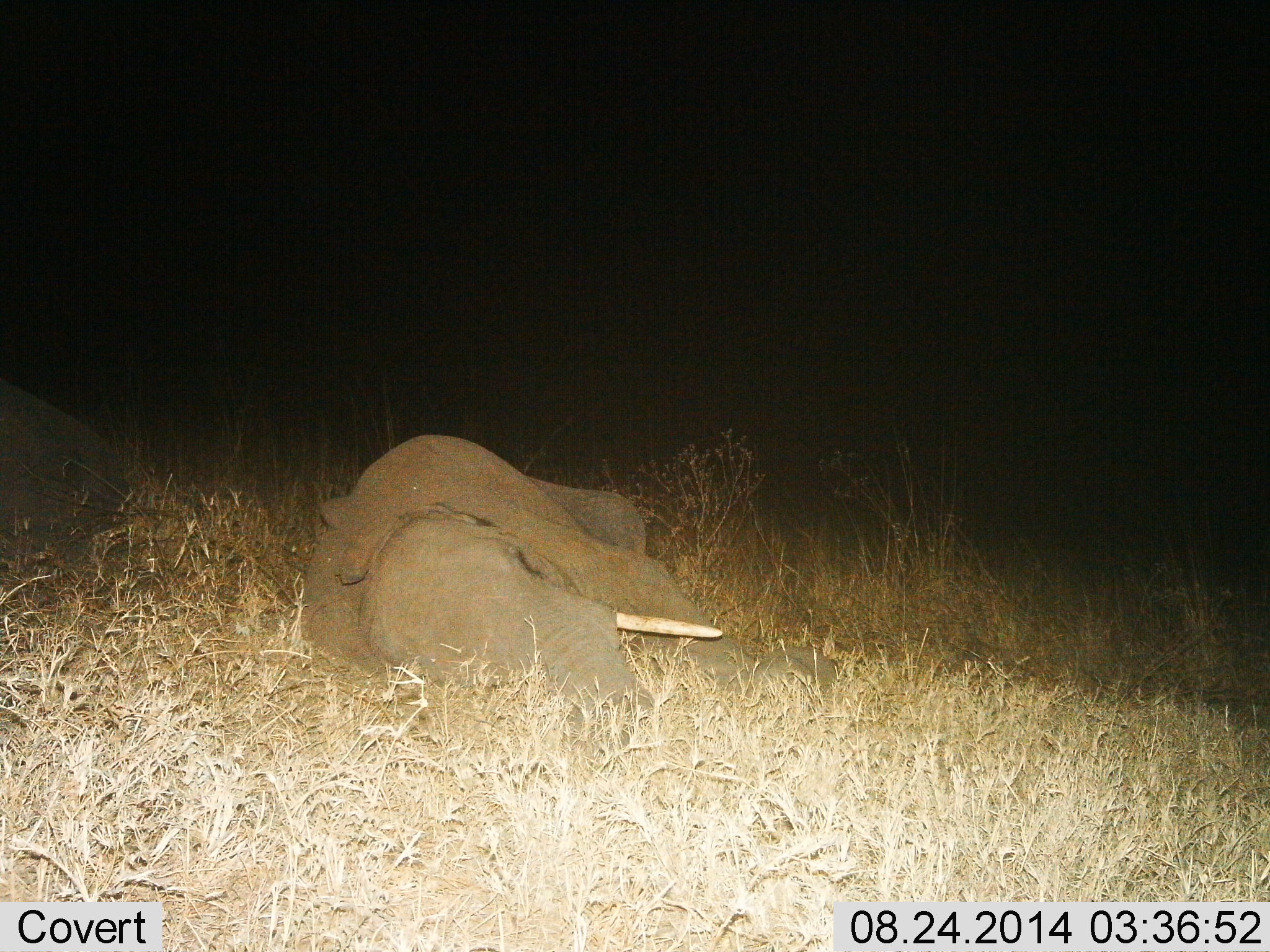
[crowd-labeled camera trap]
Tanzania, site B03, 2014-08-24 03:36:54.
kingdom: Animalia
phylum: Chordata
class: Mammalia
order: Proboscidea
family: Elephantidae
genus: Loxodonta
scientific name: Loxodonta africana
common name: african bush elephant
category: elephant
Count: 1.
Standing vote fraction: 0%.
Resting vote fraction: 100%.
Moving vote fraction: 0%.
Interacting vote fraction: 0%.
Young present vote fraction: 0%.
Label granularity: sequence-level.